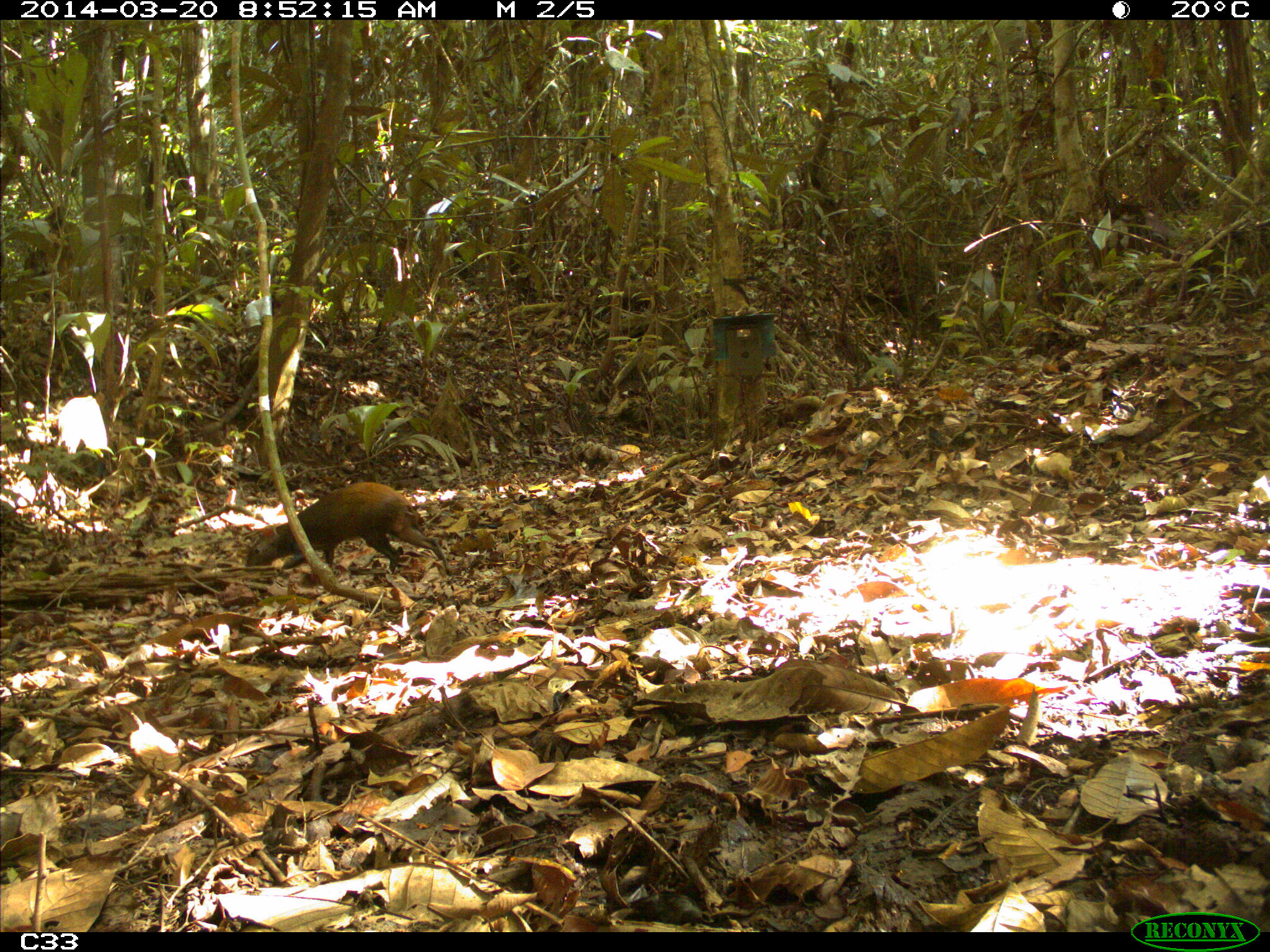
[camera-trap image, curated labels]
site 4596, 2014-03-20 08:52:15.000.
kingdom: Animalia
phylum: Chordata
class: Mammalia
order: Rodentia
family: Dasyproctidae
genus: Dasyprocta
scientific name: Dasyprocta leporina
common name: red-rumped agouti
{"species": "Dasyprocta leporina (red-rumped agouti)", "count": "1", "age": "adult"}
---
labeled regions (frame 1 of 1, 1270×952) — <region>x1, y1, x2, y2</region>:
dasyprocta leporina: <region>244, 480, 452, 576</region>